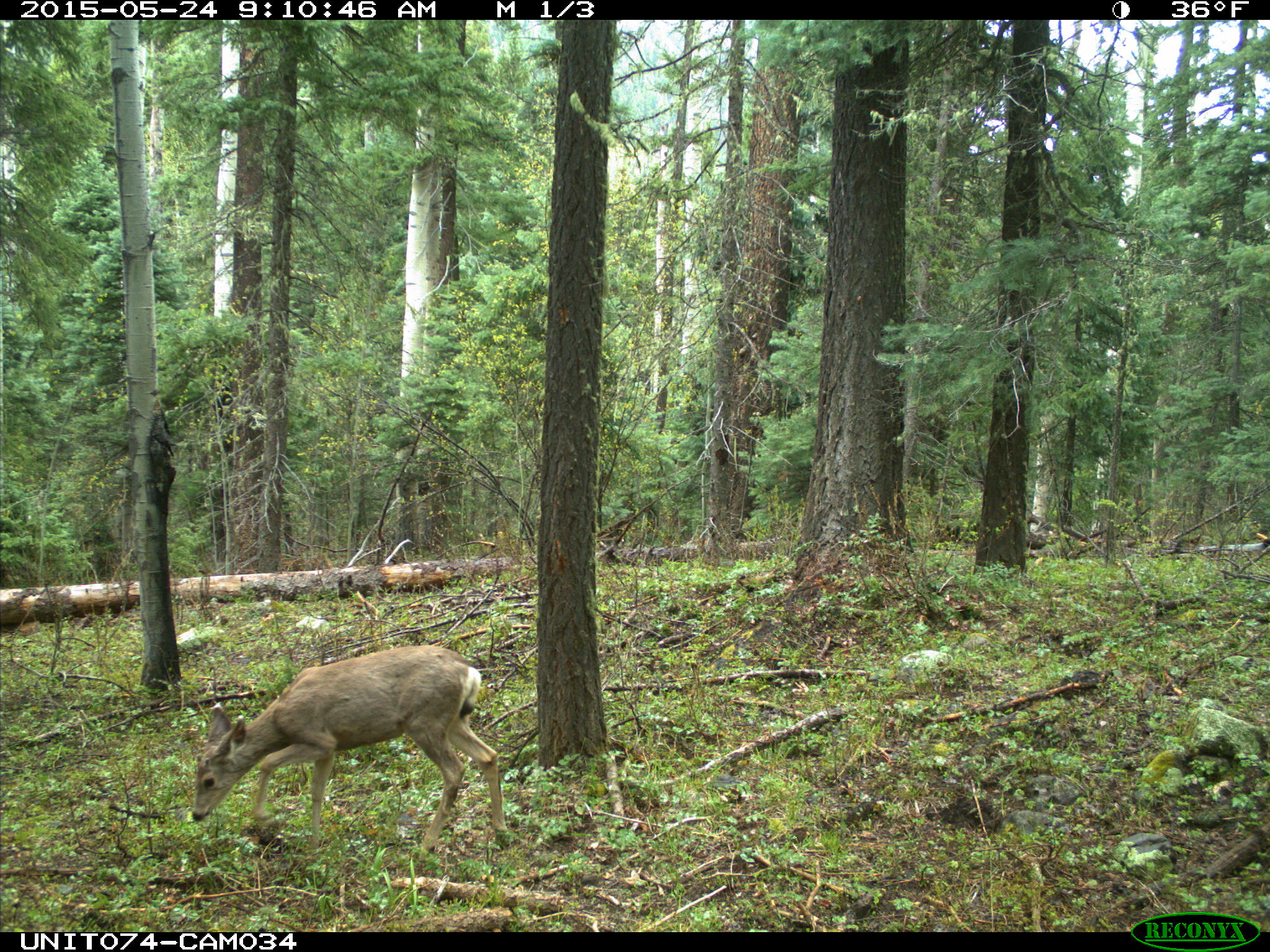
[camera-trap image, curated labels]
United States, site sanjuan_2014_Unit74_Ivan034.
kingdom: Animalia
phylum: Chordata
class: Mammalia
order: Artiodactyla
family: Cervidae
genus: Odocoileus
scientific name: Odocoileus hemionus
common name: mule deer